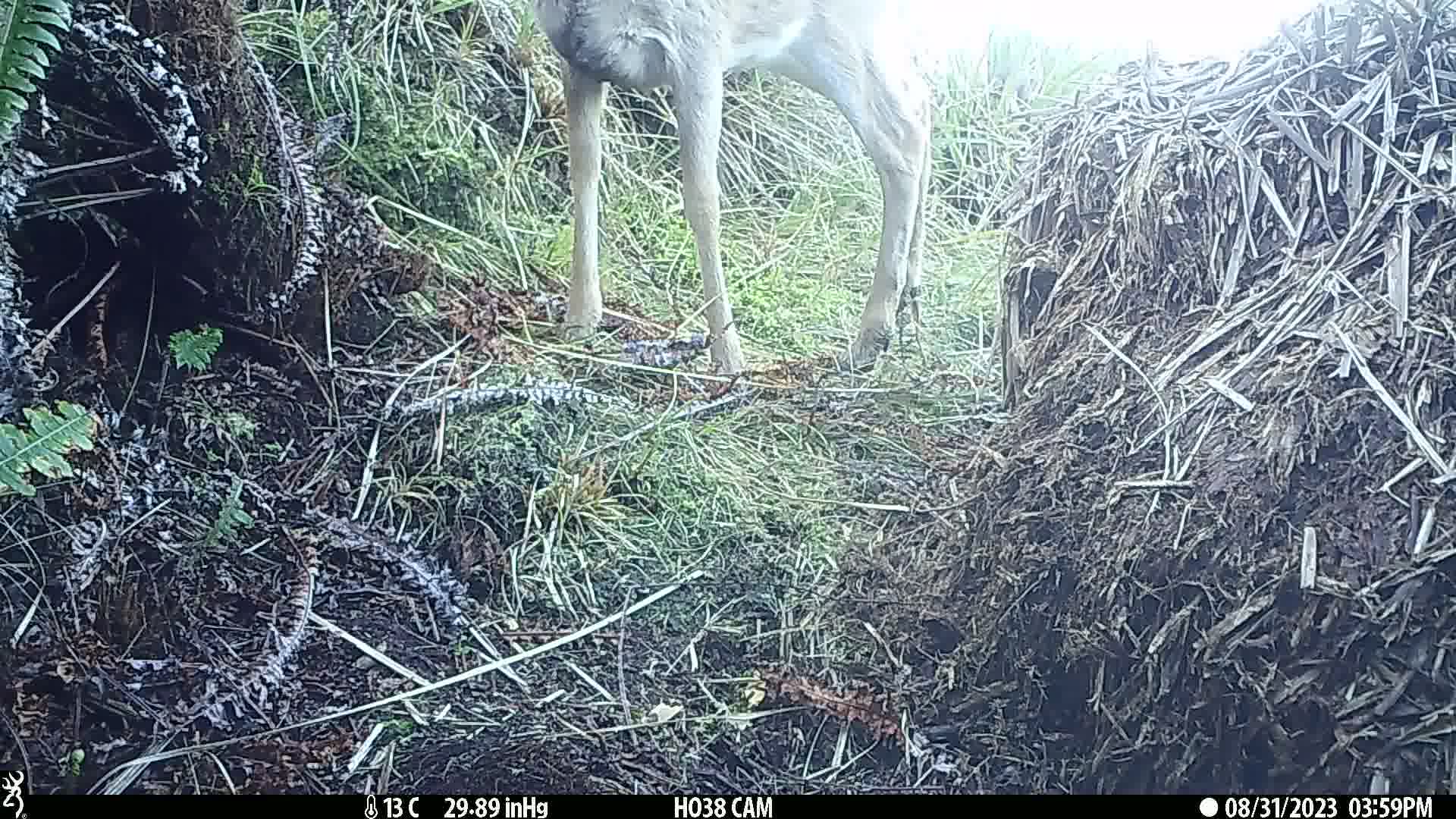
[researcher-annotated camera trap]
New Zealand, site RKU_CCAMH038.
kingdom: Animalia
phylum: Chordata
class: Mammalia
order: Artiodactyla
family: Cervidae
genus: Odocoileus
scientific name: Odocoileus virginianus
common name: white-tailed deer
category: white tailed deer